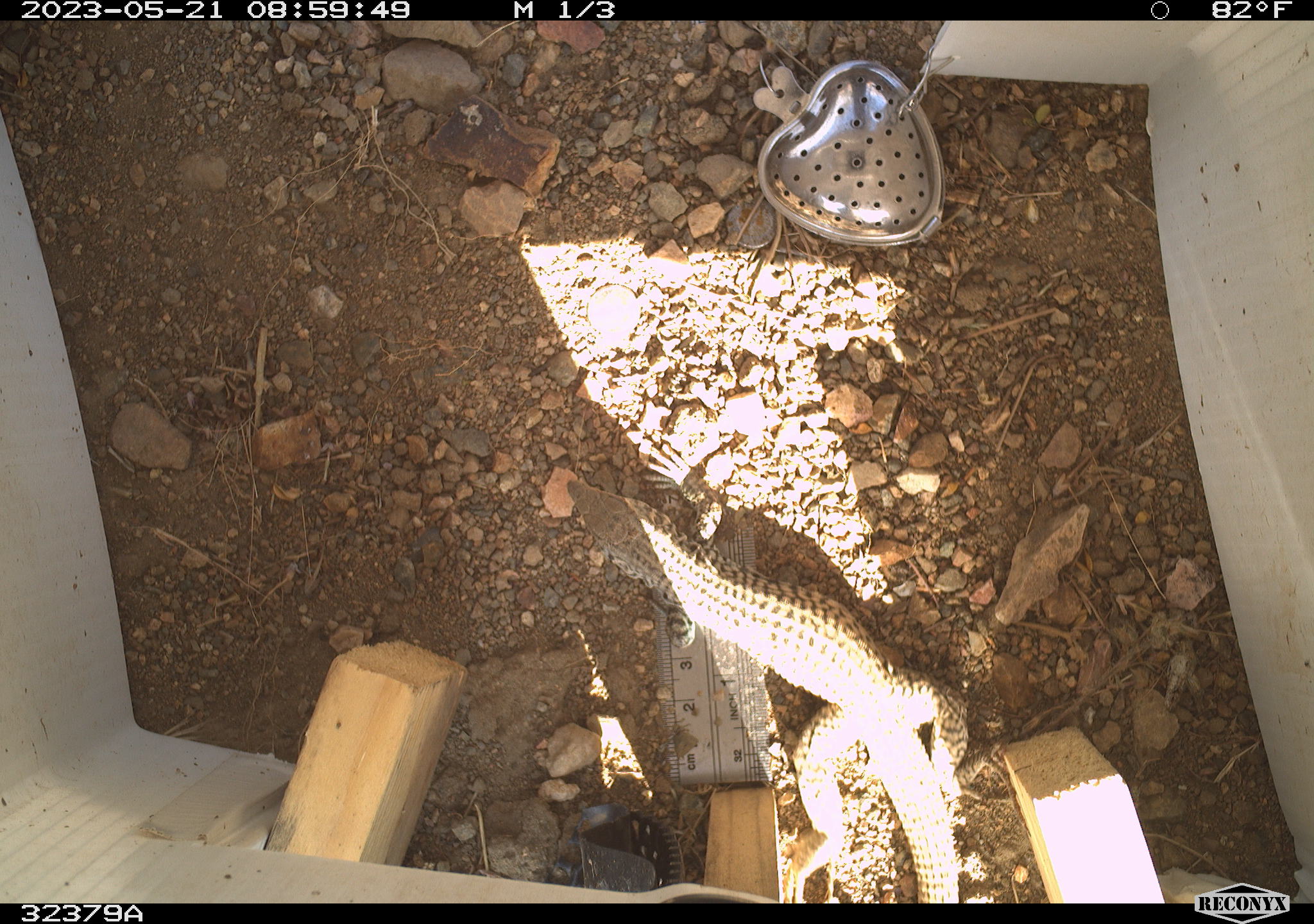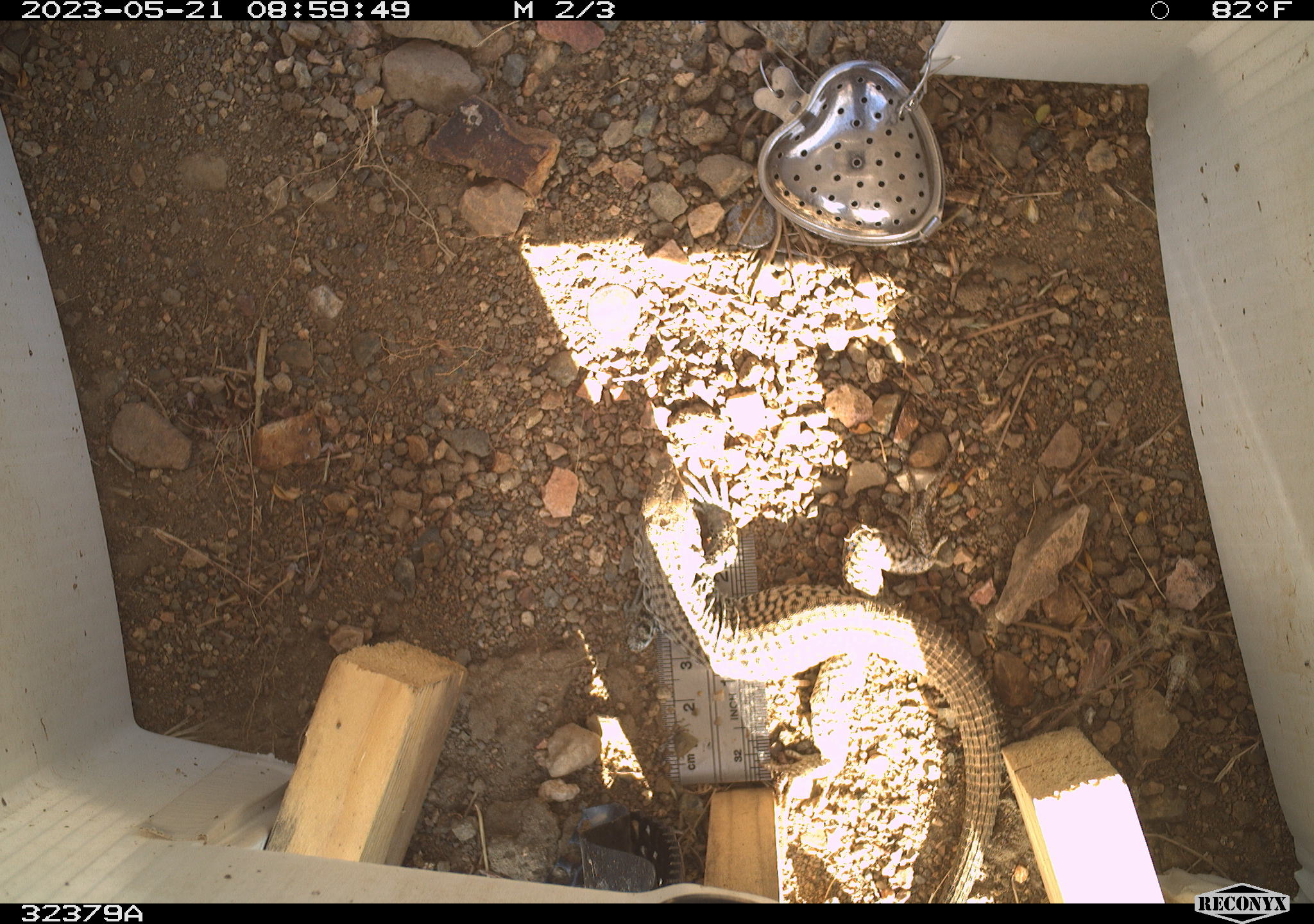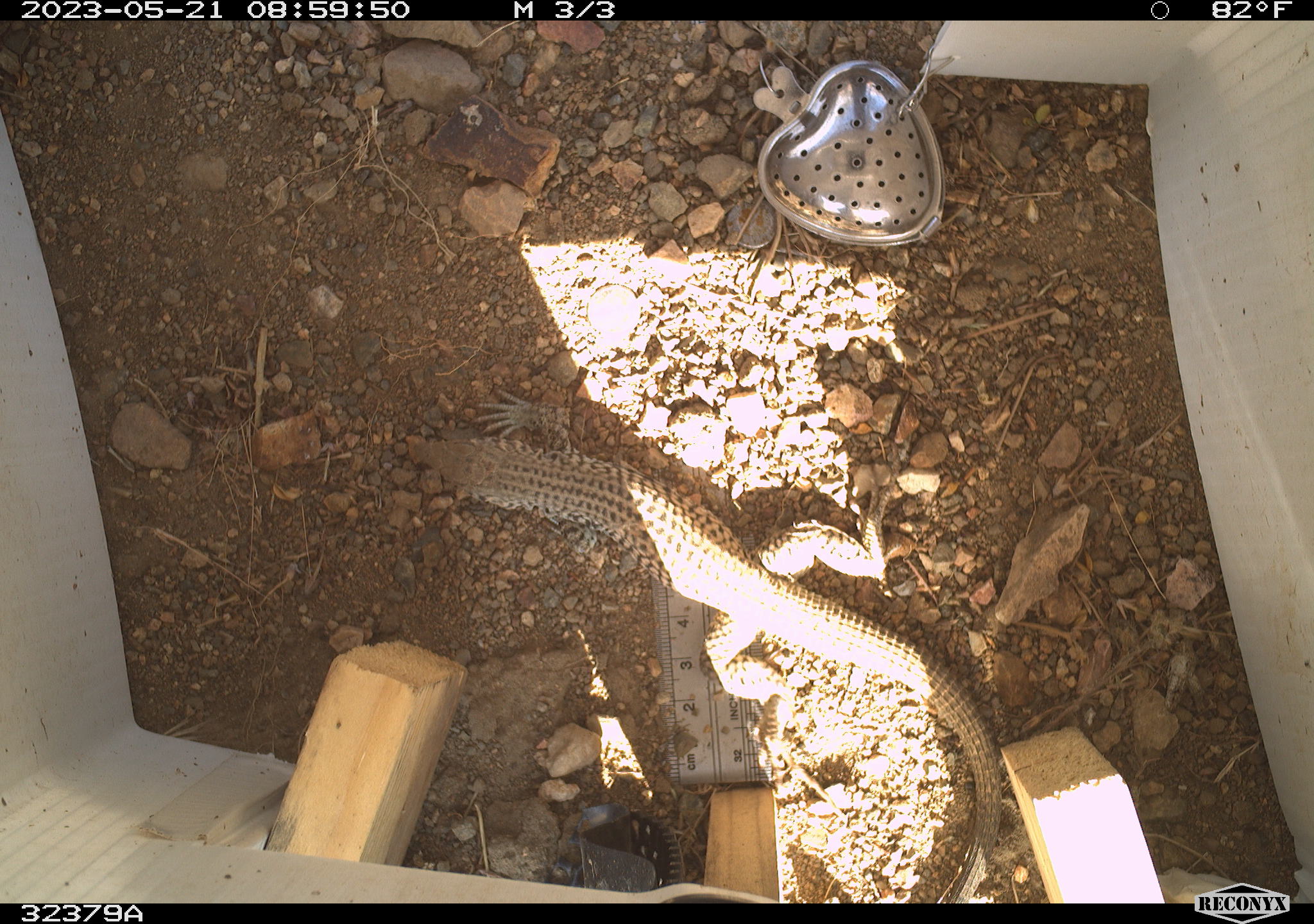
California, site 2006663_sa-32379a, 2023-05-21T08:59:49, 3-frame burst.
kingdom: Animalia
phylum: Chordata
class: Reptilia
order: Squamata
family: Teiidae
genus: Aspidoscelis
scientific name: Aspidoscelis tigris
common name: western whiptail